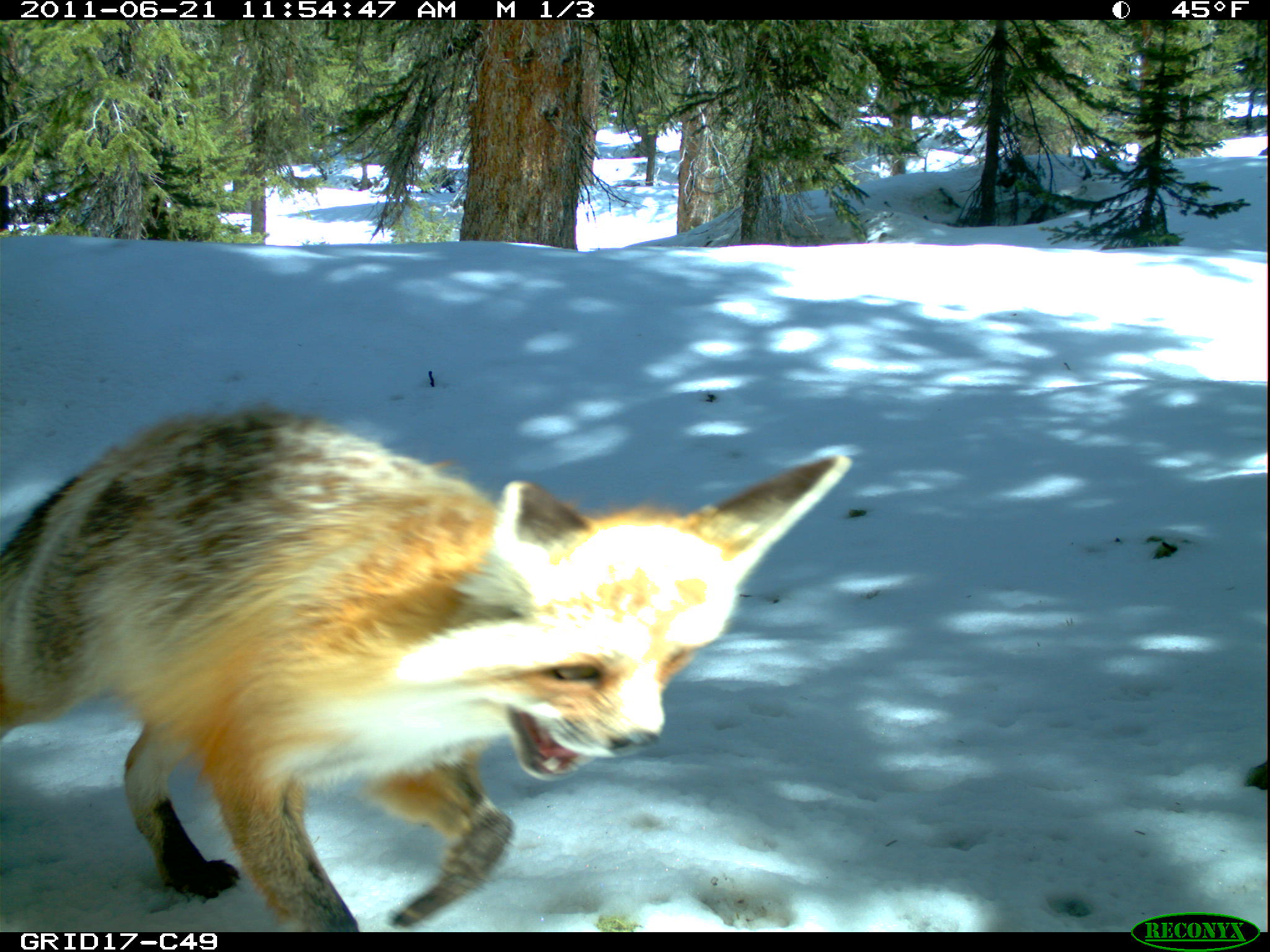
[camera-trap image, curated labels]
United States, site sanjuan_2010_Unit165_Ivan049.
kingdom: Animalia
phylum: Chordata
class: Mammalia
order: Carnivora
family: Canidae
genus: Vulpes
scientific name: Vulpes vulpes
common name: red fox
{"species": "Vulpes vulpes (red fox)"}